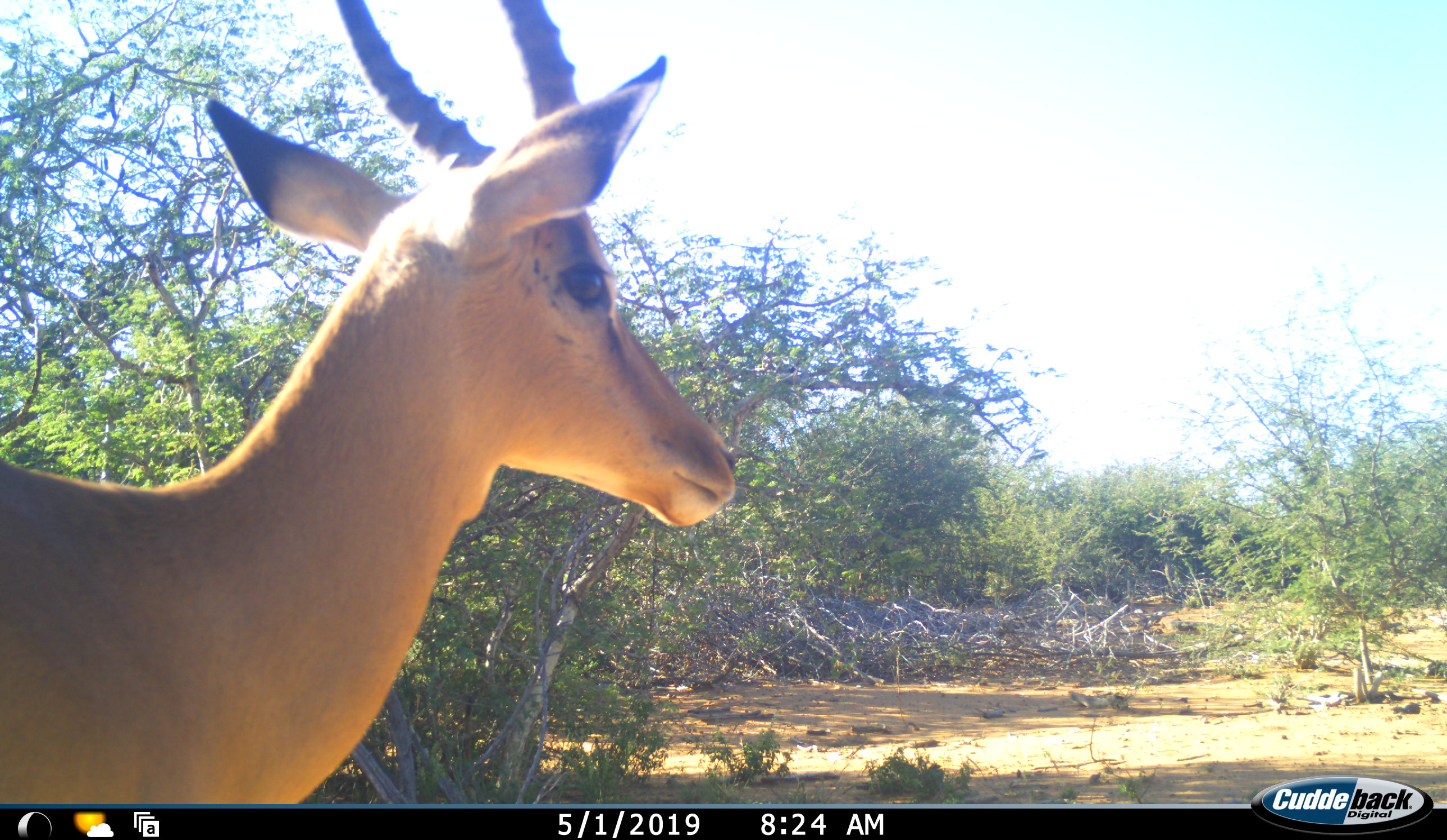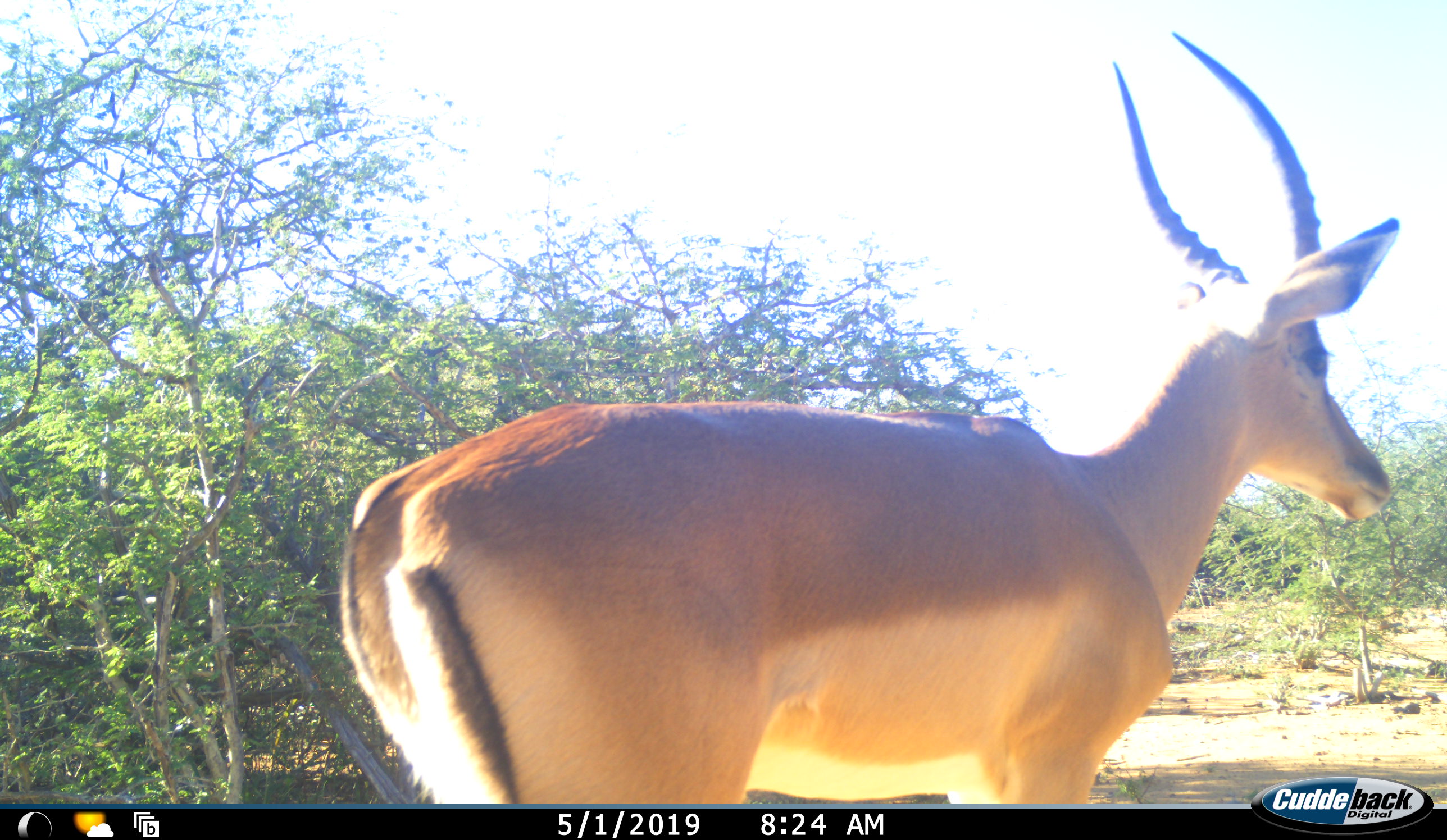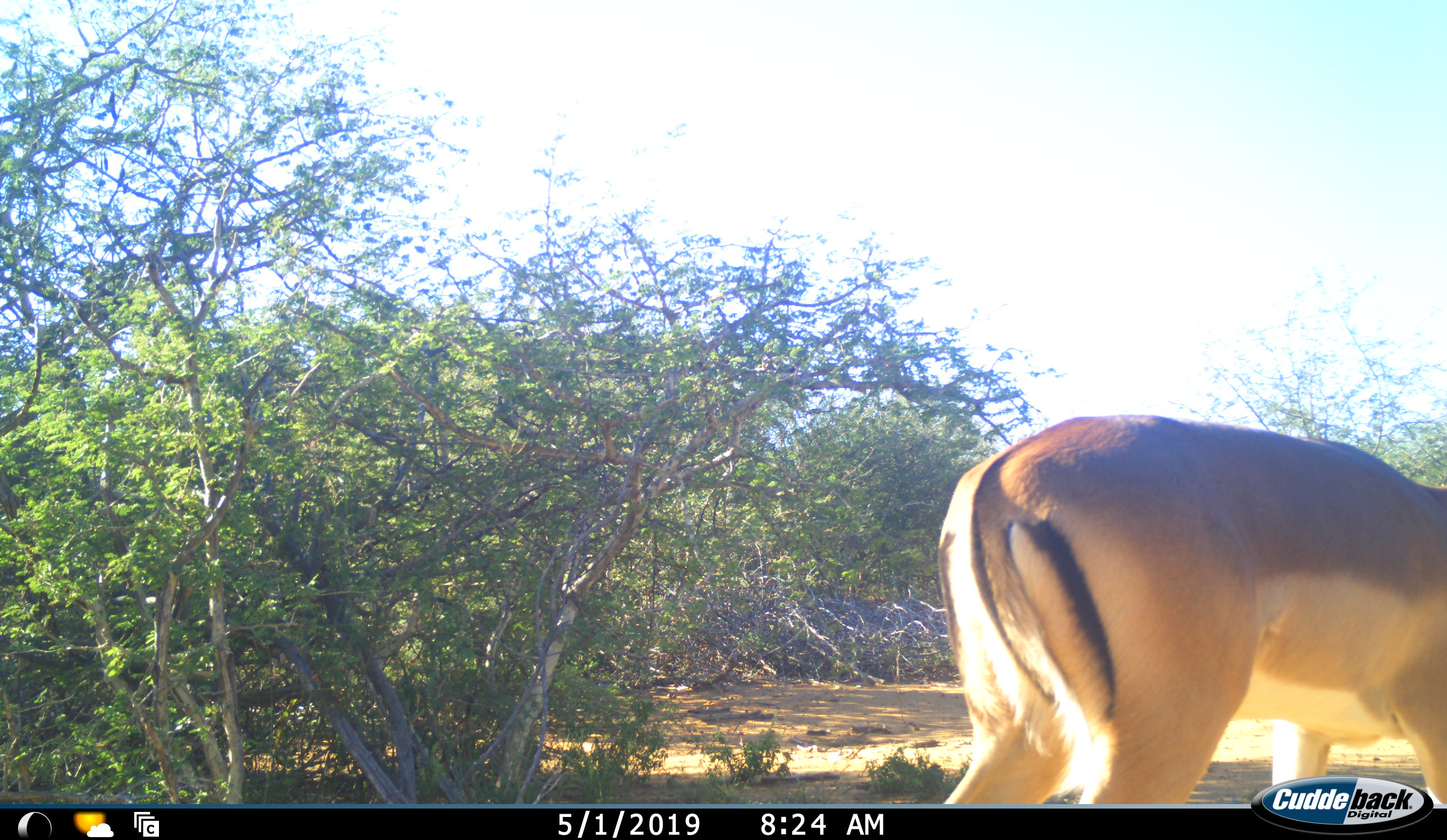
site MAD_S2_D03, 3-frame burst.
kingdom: Animalia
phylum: Chordata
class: Mammalia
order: Artiodactyla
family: Bovidae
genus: Aepyceros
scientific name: Aepyceros melampus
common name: impala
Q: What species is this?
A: Impala (Aepyceros melampus).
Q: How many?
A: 1.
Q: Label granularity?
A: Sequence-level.